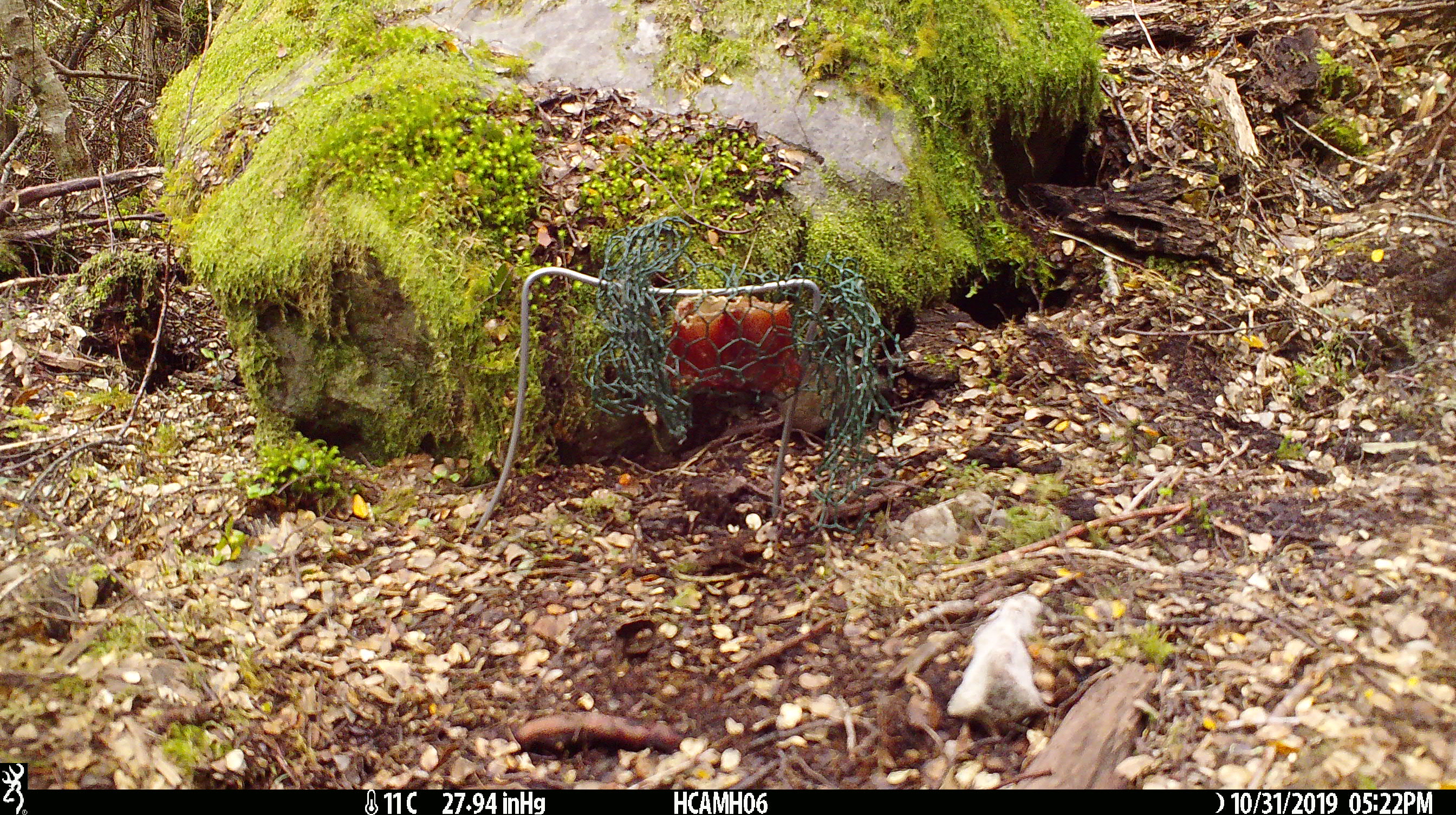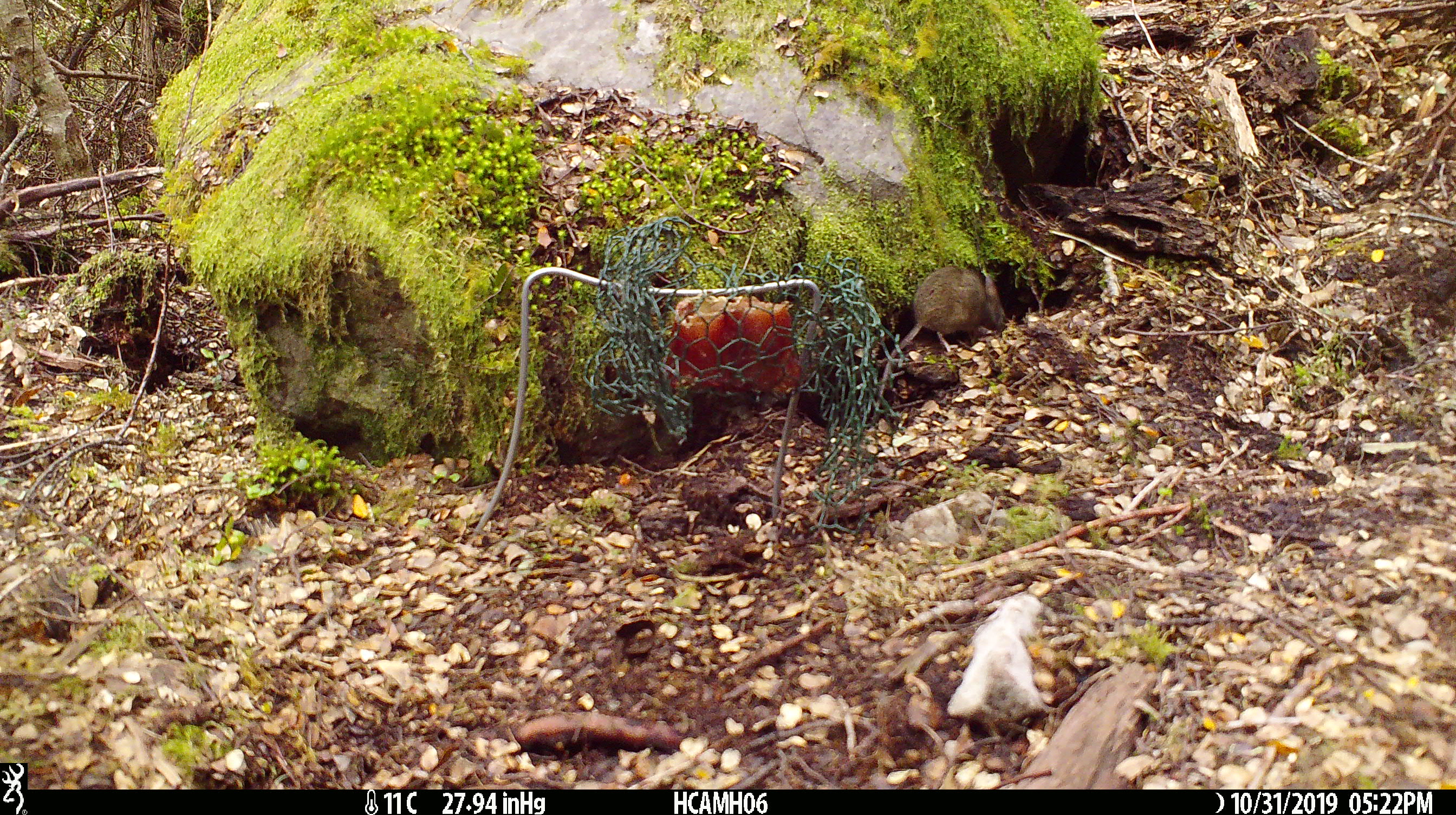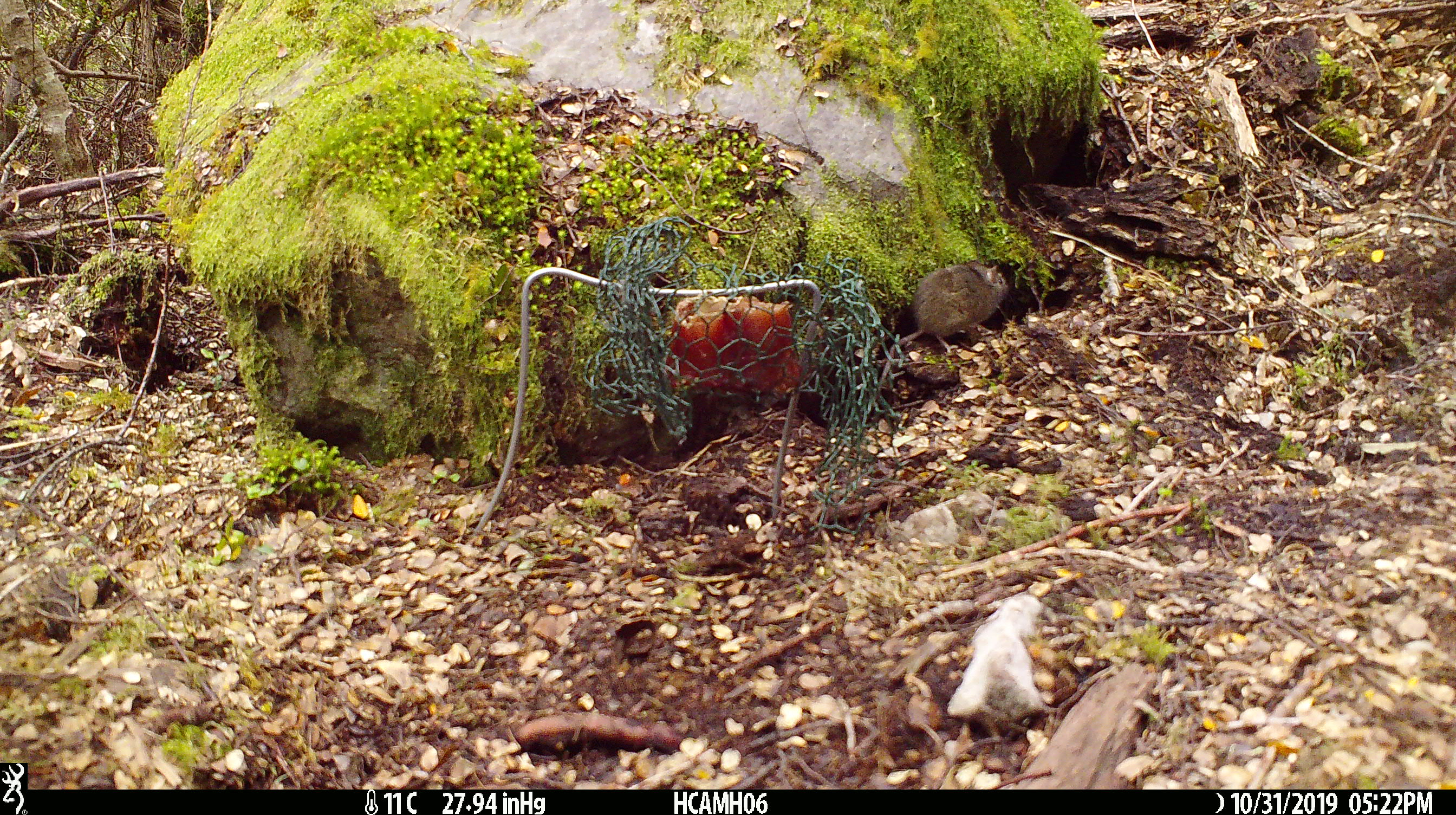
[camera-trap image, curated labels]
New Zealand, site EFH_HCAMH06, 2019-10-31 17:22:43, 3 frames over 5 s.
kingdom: Animalia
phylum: Chordata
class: Mammalia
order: Rodentia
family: Muridae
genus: Mus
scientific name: Mus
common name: mouse